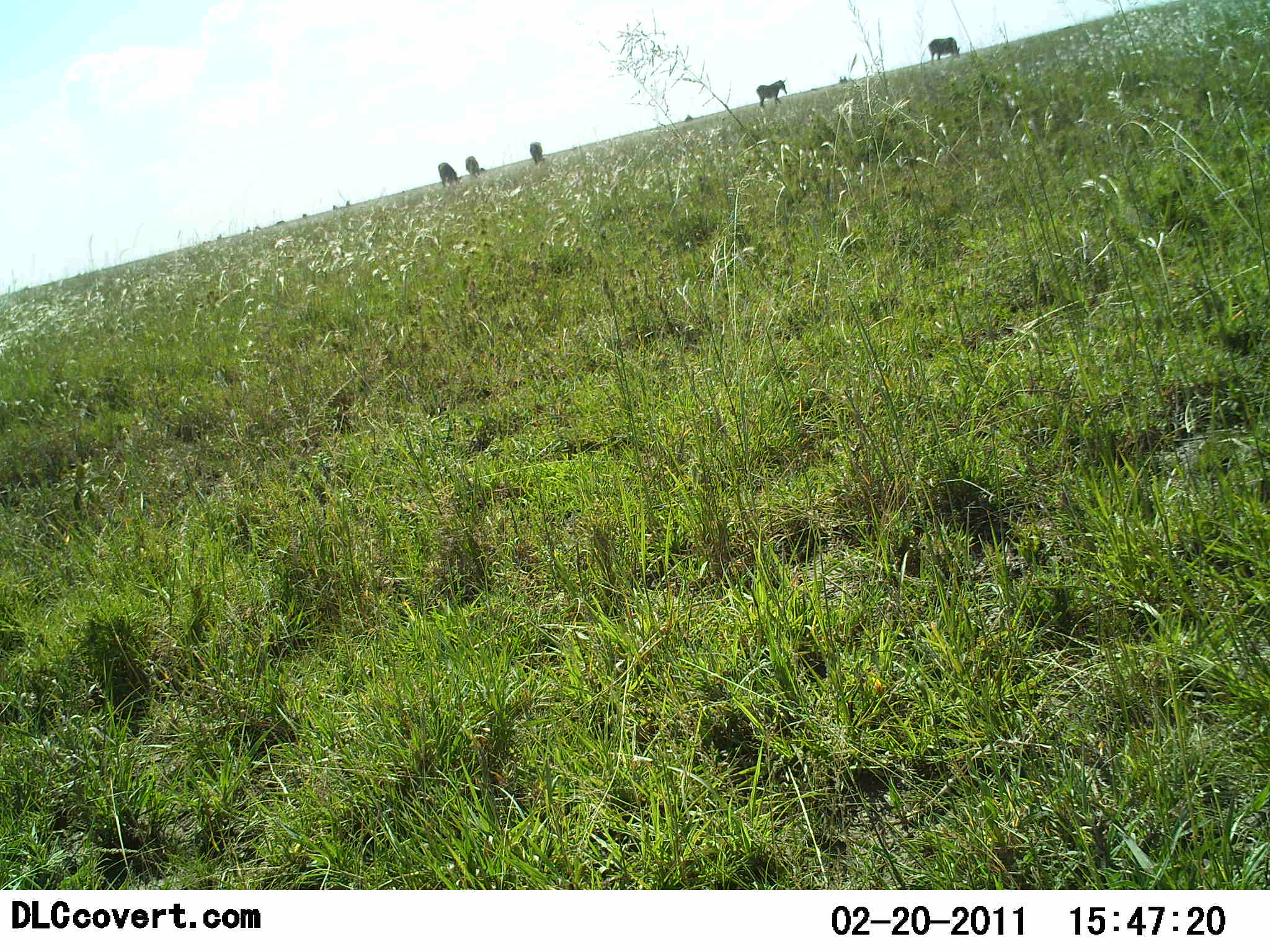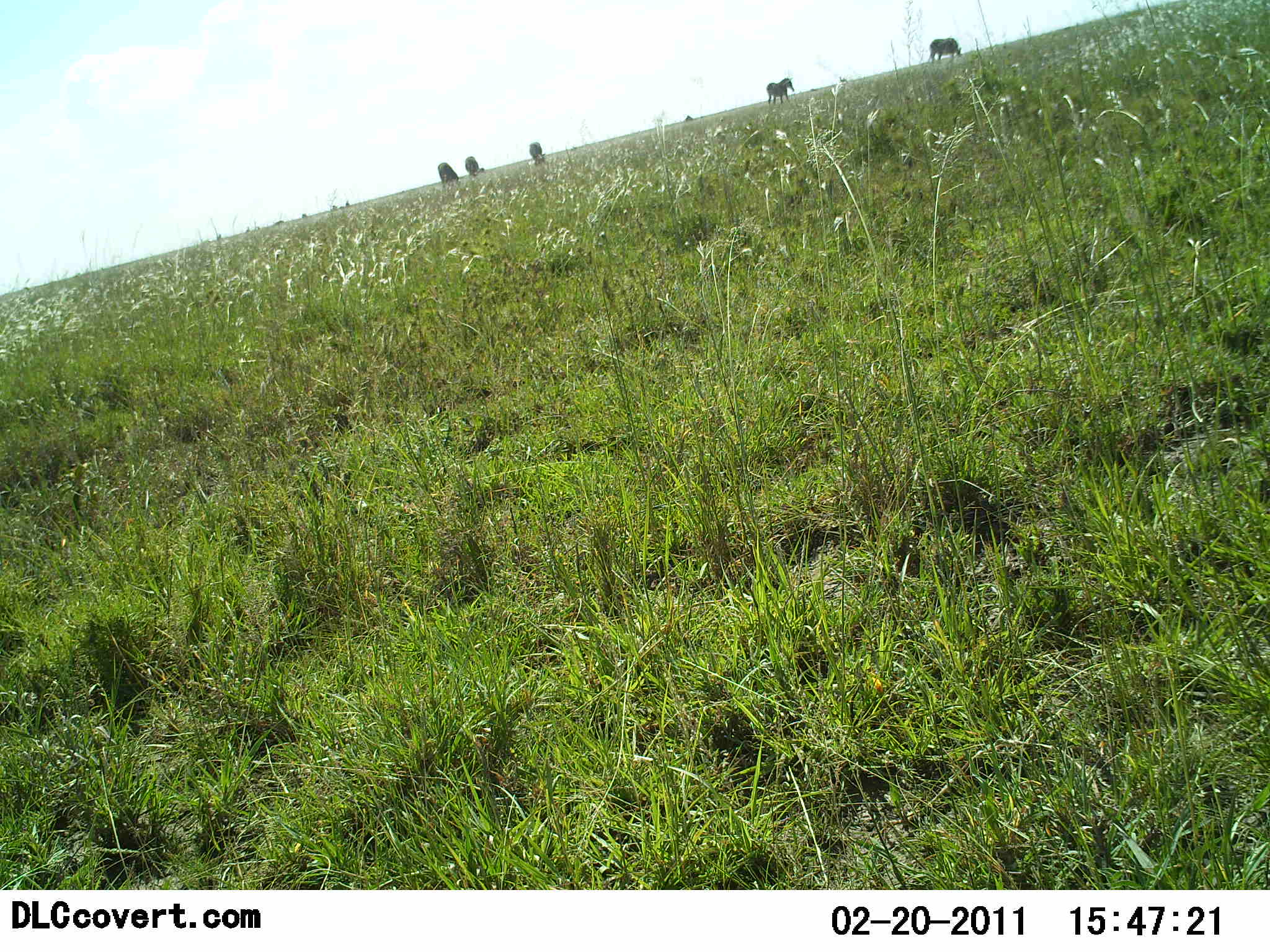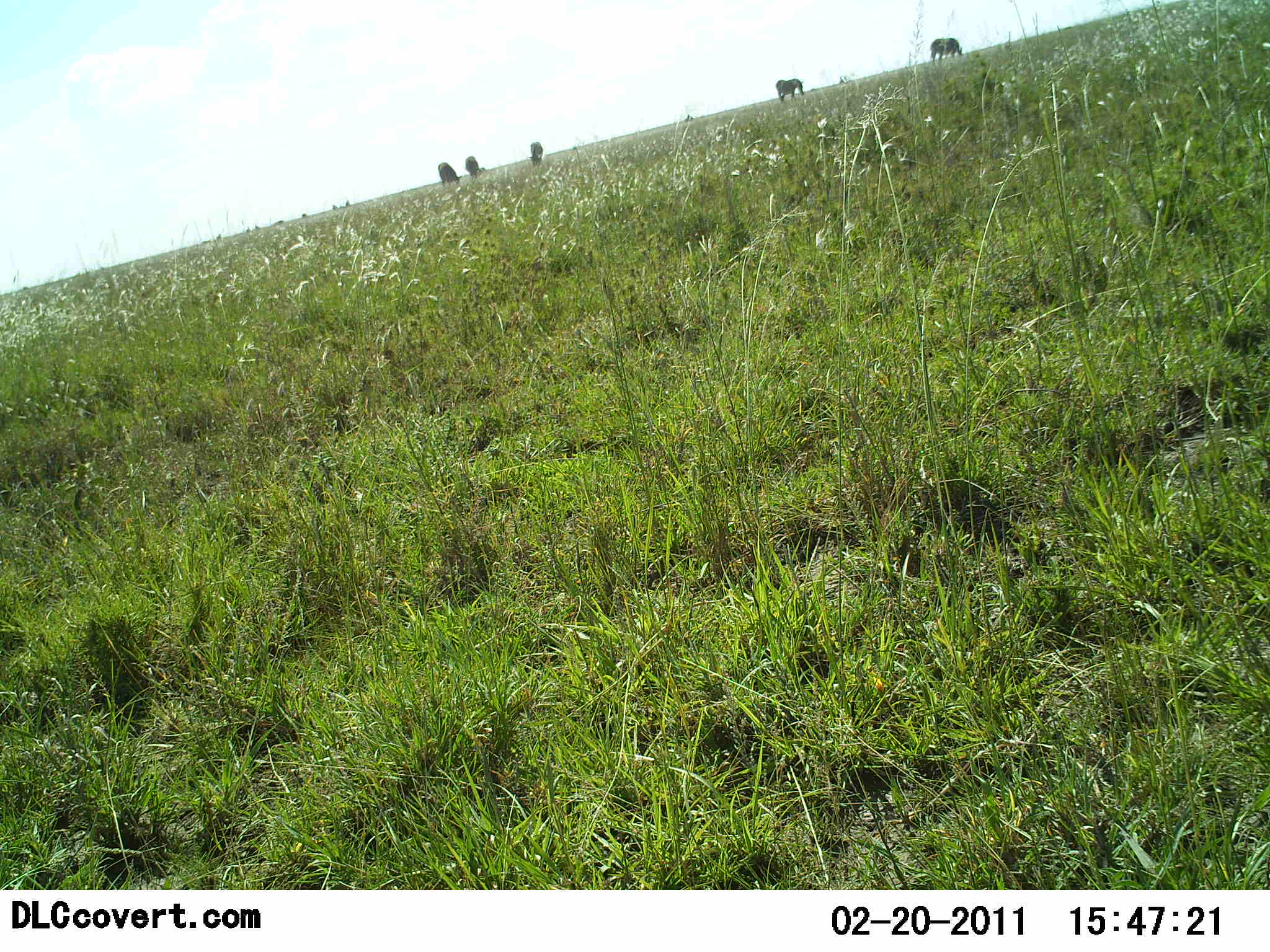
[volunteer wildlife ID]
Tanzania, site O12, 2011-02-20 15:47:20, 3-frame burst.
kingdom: Animalia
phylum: Chordata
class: Mammalia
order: Perissodactyla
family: Equidae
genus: Equus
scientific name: Equus quagga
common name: plains zebra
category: zebra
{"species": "zebra (plains zebra) (Equus quagga)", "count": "5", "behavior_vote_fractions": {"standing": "45%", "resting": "0%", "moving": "45%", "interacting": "0%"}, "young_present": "0%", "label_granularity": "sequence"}